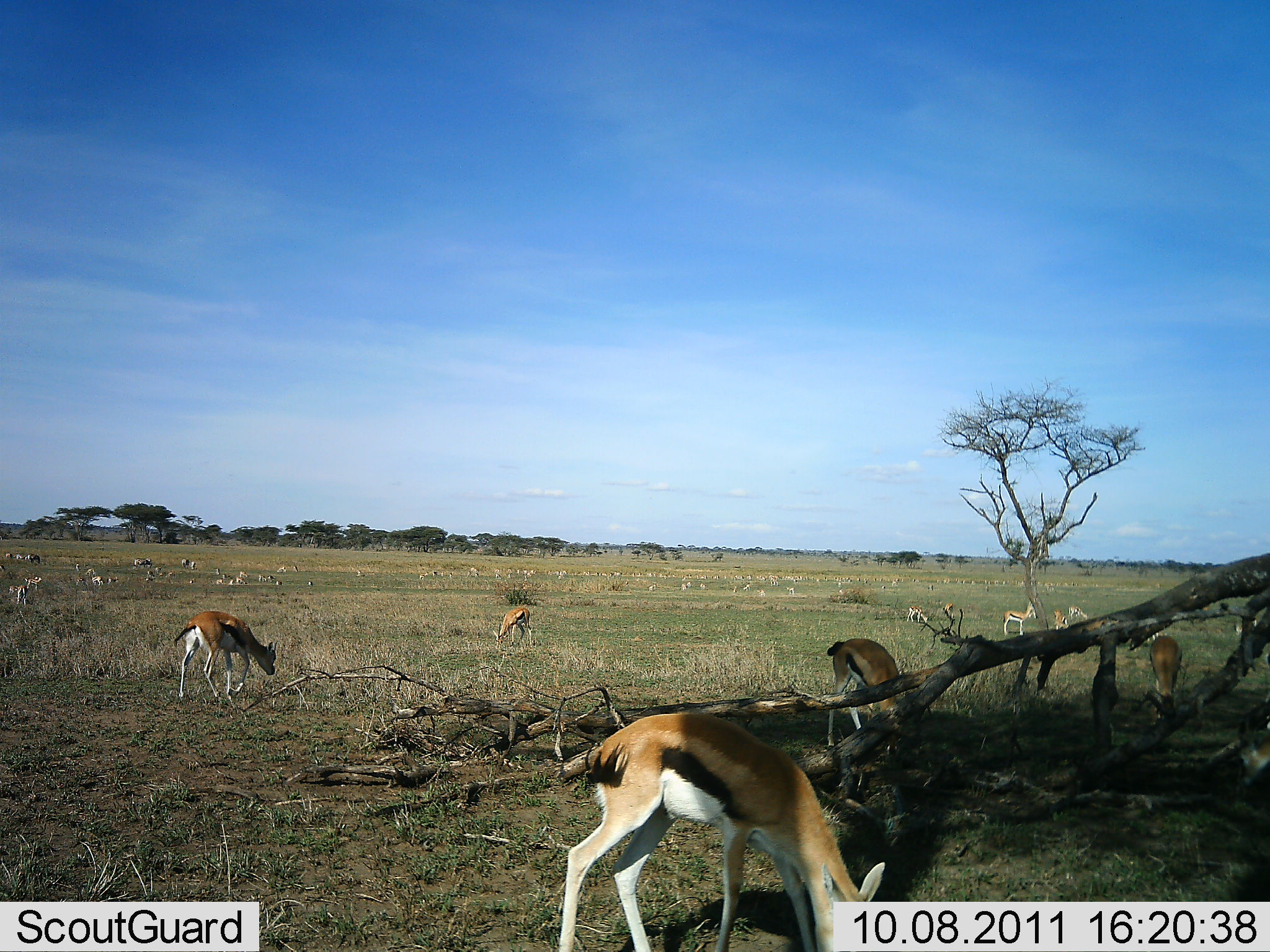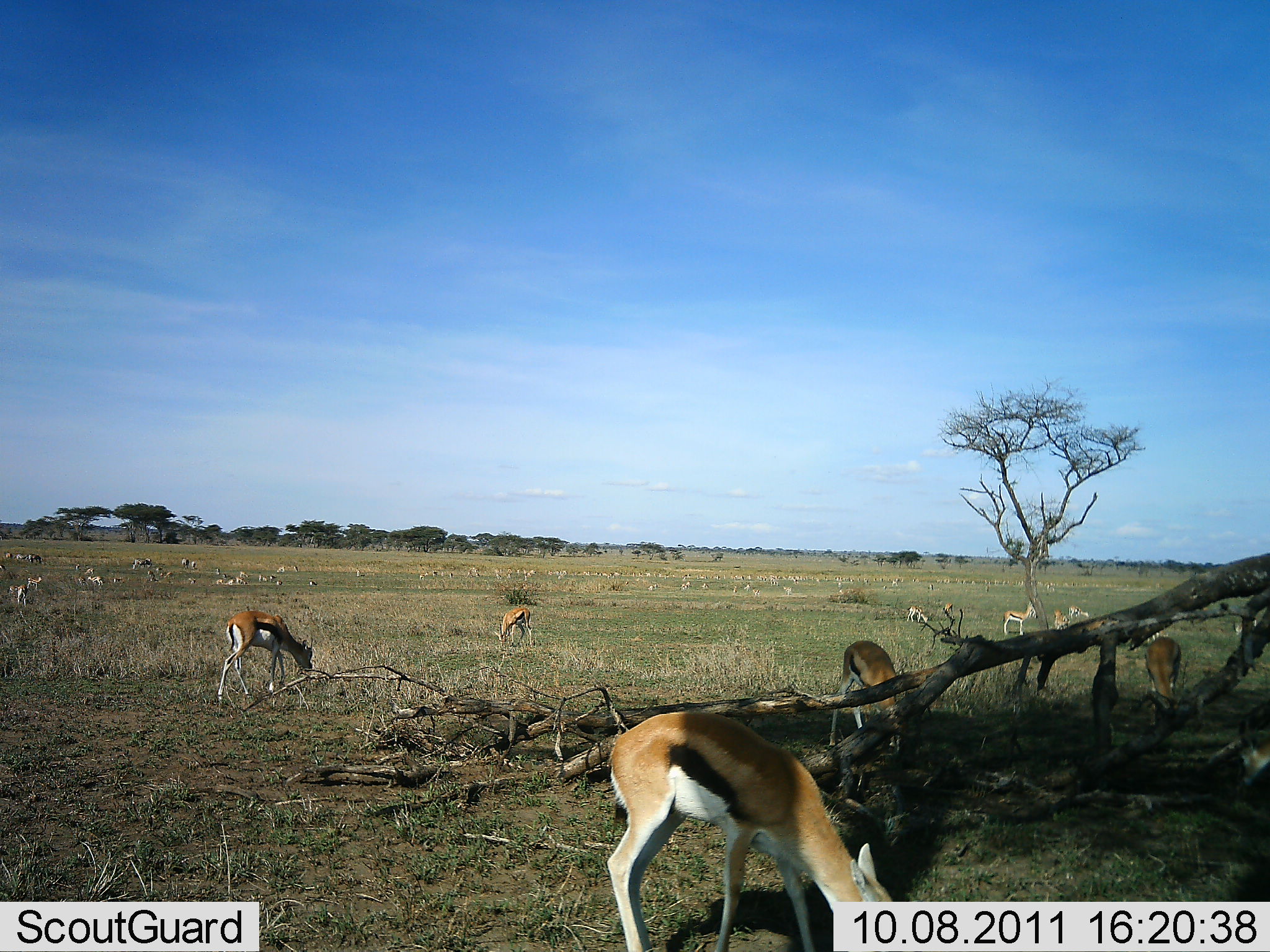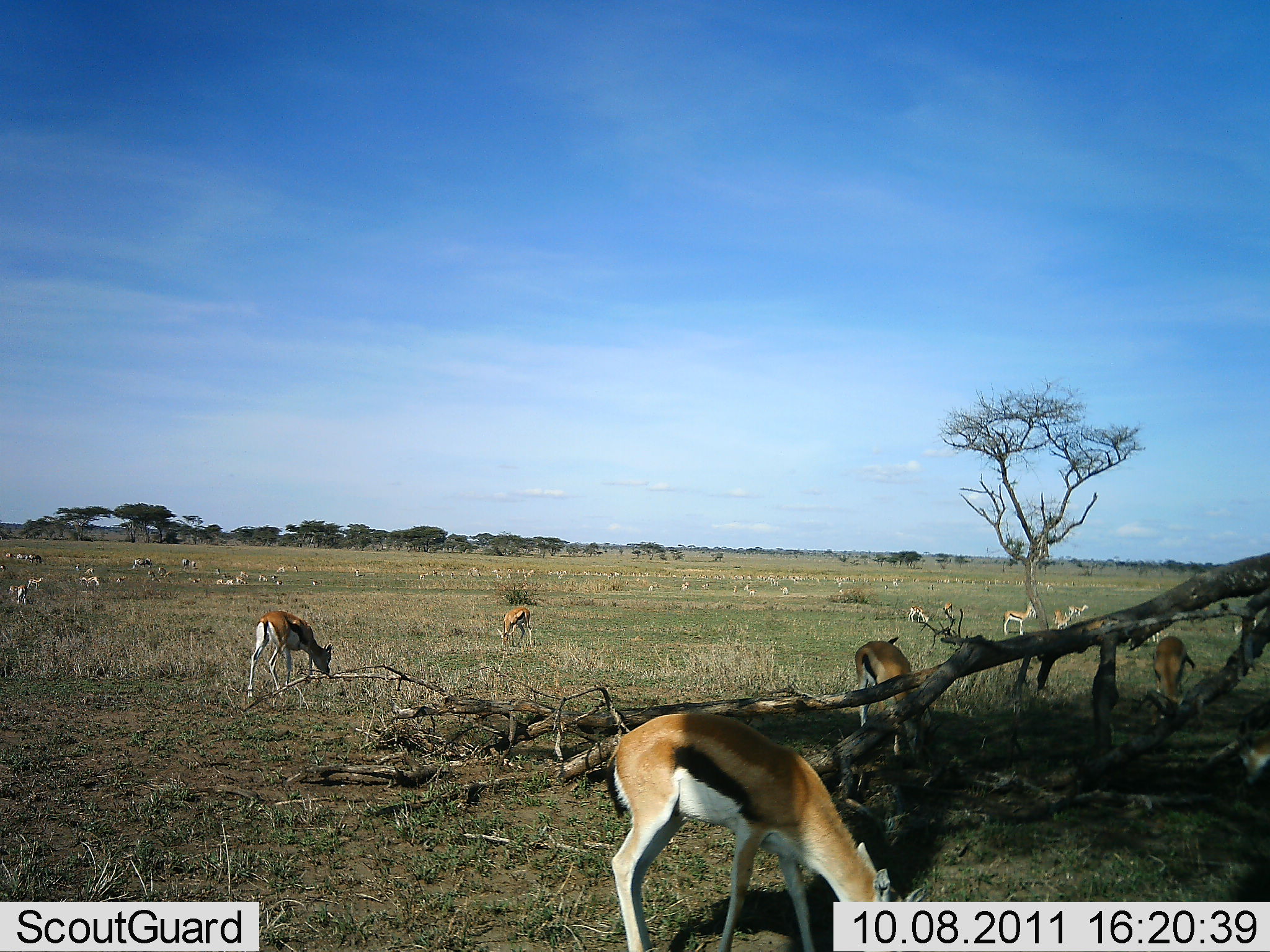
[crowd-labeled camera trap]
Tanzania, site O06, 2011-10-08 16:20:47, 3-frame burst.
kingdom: Animalia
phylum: Chordata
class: Mammalia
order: Artiodactyla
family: Bovidae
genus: Eudorcas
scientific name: Eudorcas thomsonii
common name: thomson's gazelle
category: gazellethomsons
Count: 11-50.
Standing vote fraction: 70%.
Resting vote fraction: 0%.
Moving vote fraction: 10%.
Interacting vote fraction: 0%.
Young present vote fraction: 0%.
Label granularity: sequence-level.